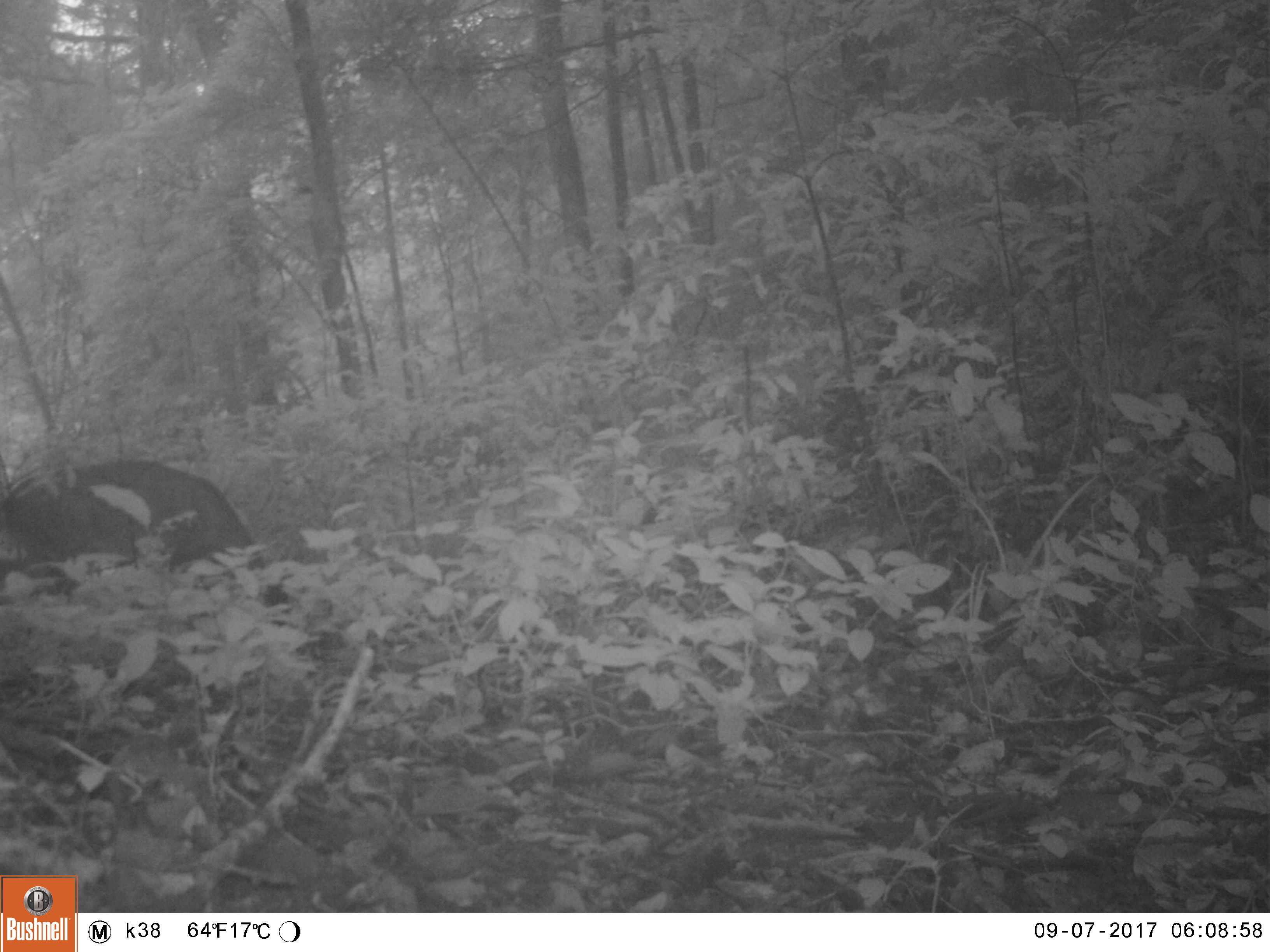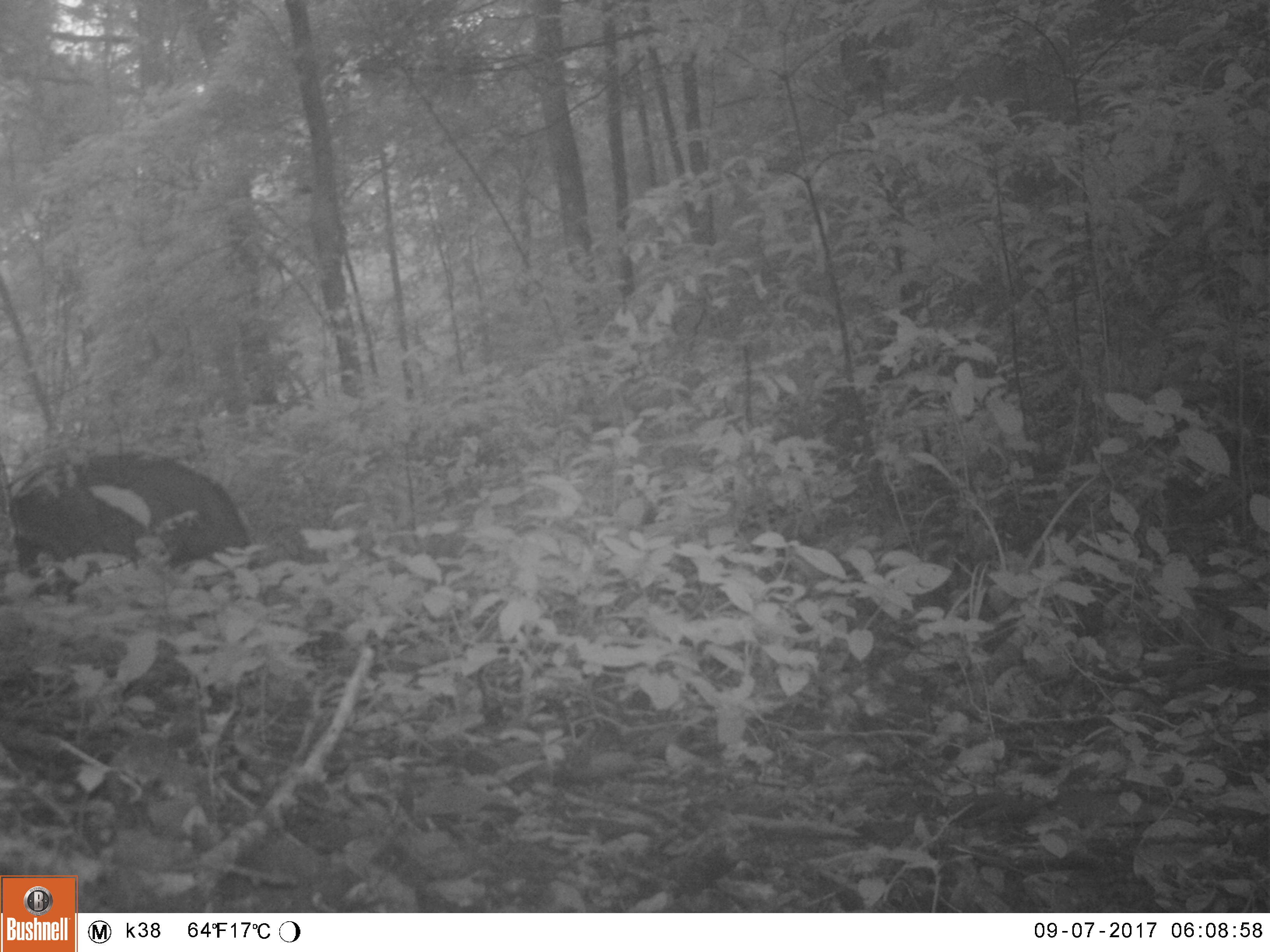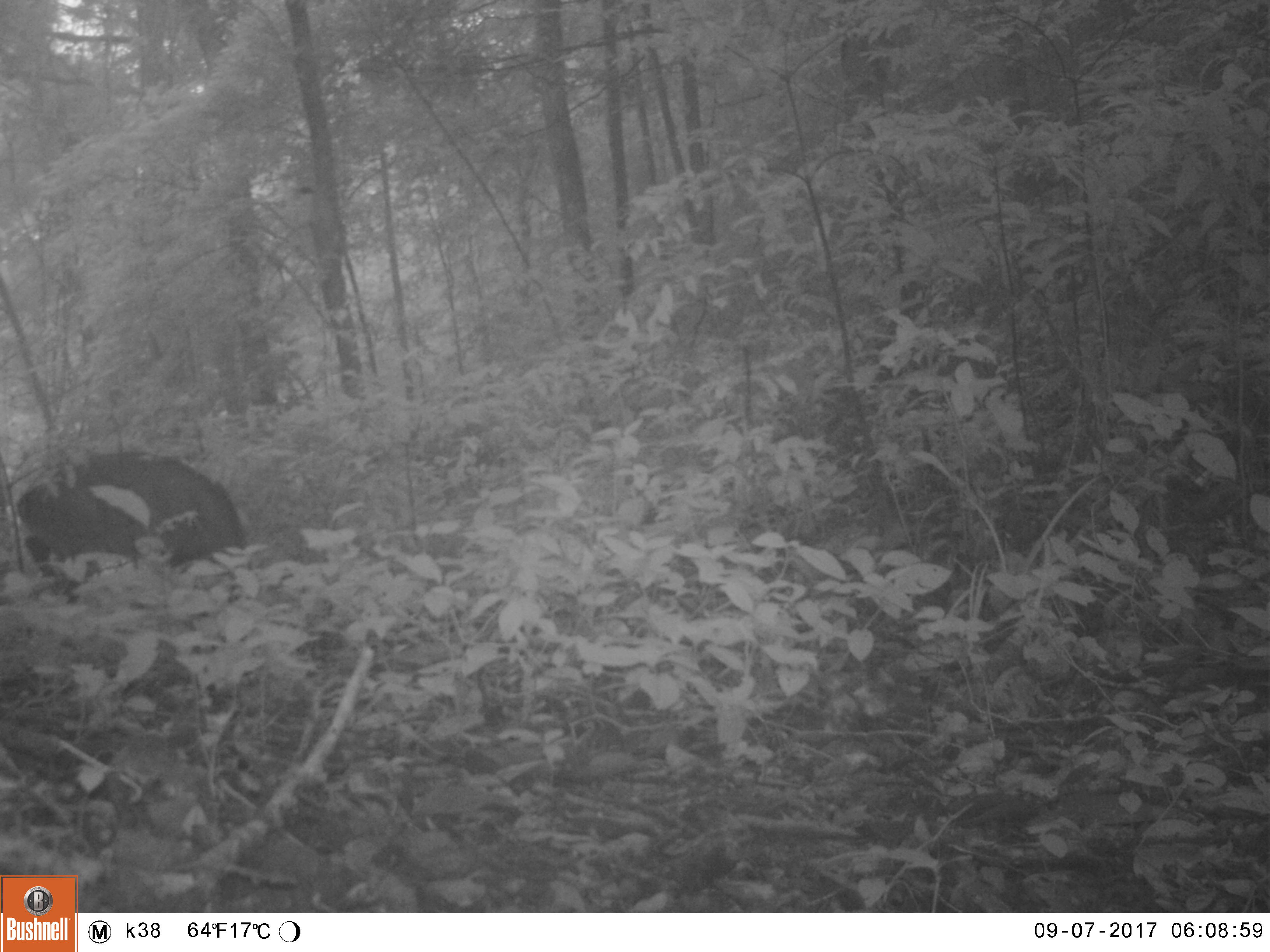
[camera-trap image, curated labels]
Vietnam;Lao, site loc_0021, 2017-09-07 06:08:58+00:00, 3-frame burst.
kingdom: Animalia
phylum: Chordata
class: Mammalia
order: Artiodactyla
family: Cervidae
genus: Muntiacus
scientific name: Muntiacus vuquangensis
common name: large-antlered muntjac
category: large antlered muntjac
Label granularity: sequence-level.